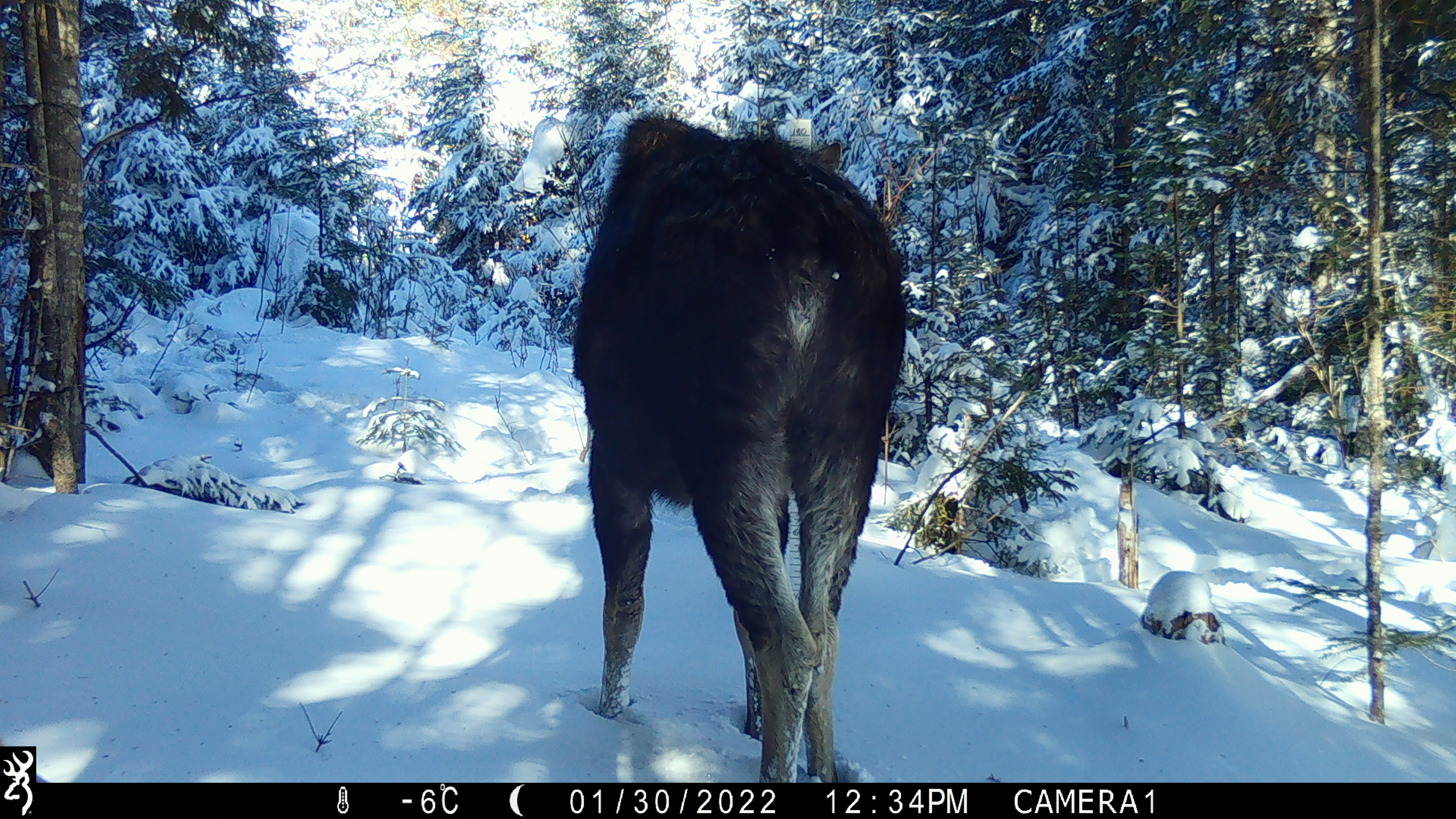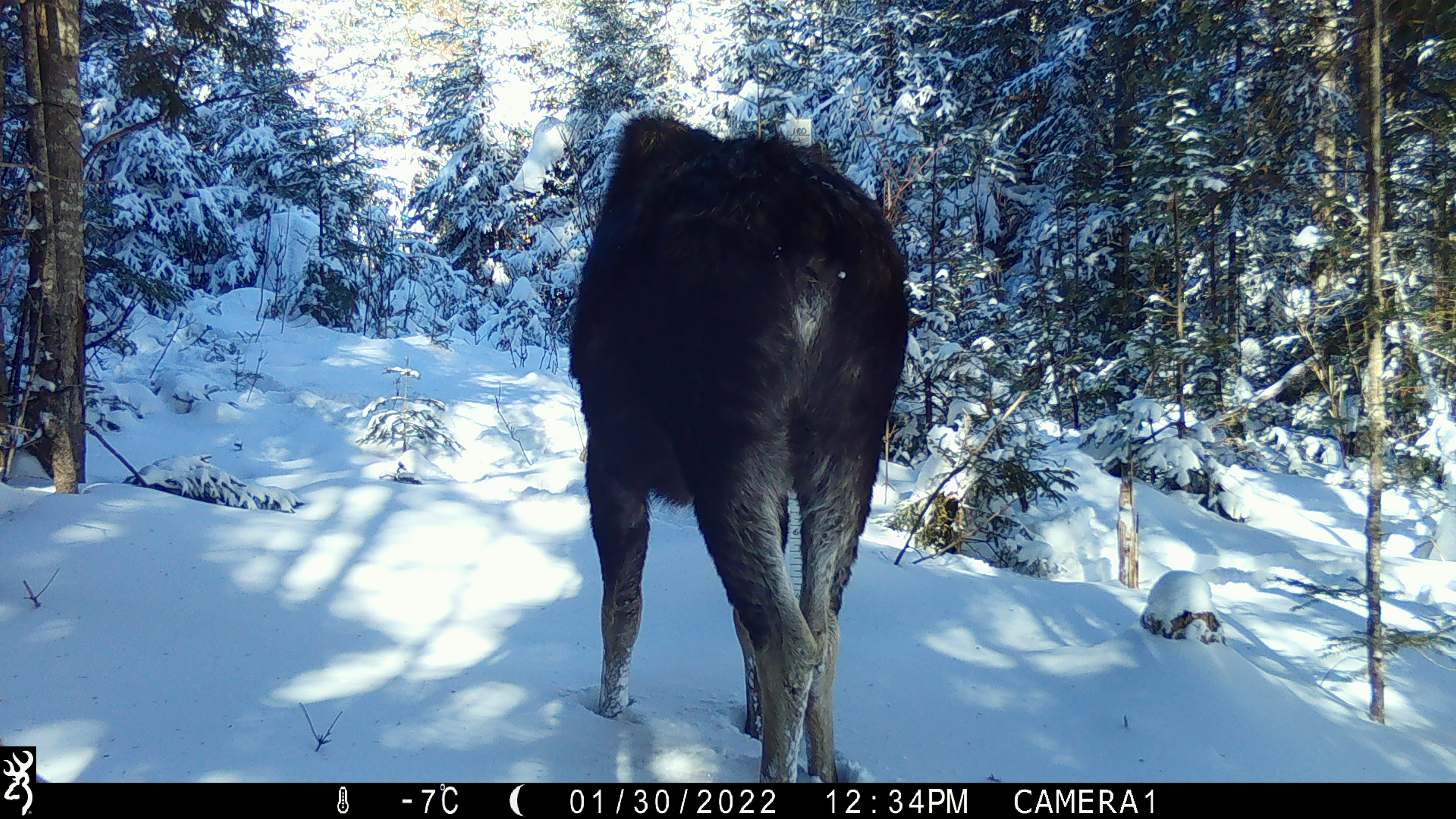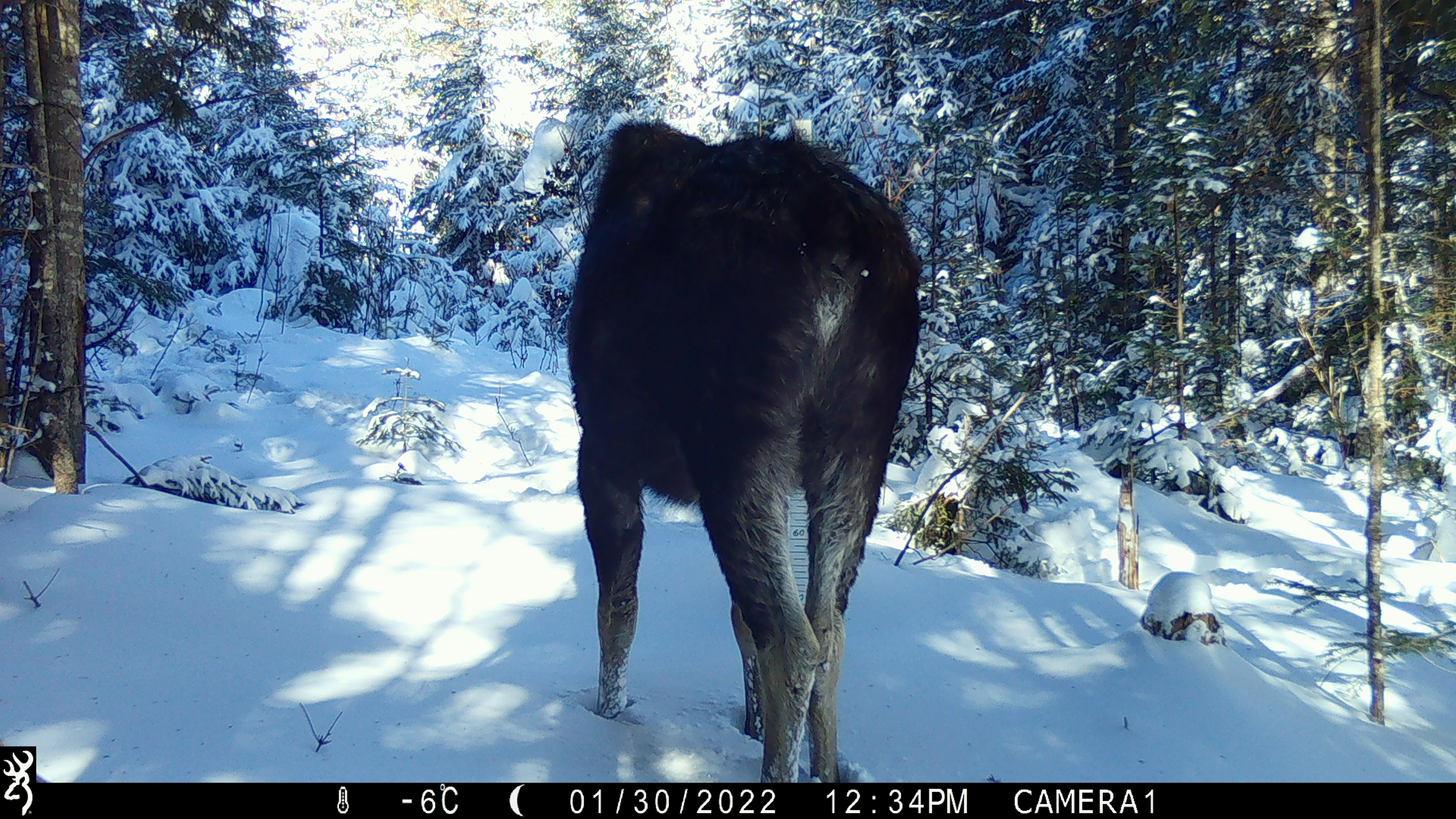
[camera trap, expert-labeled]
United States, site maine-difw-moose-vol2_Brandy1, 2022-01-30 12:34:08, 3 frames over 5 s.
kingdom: Animalia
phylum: Chordata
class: Mammalia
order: Artiodactyla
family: Cervidae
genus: Alces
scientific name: Alces alces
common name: moose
Moose (Alces alces).